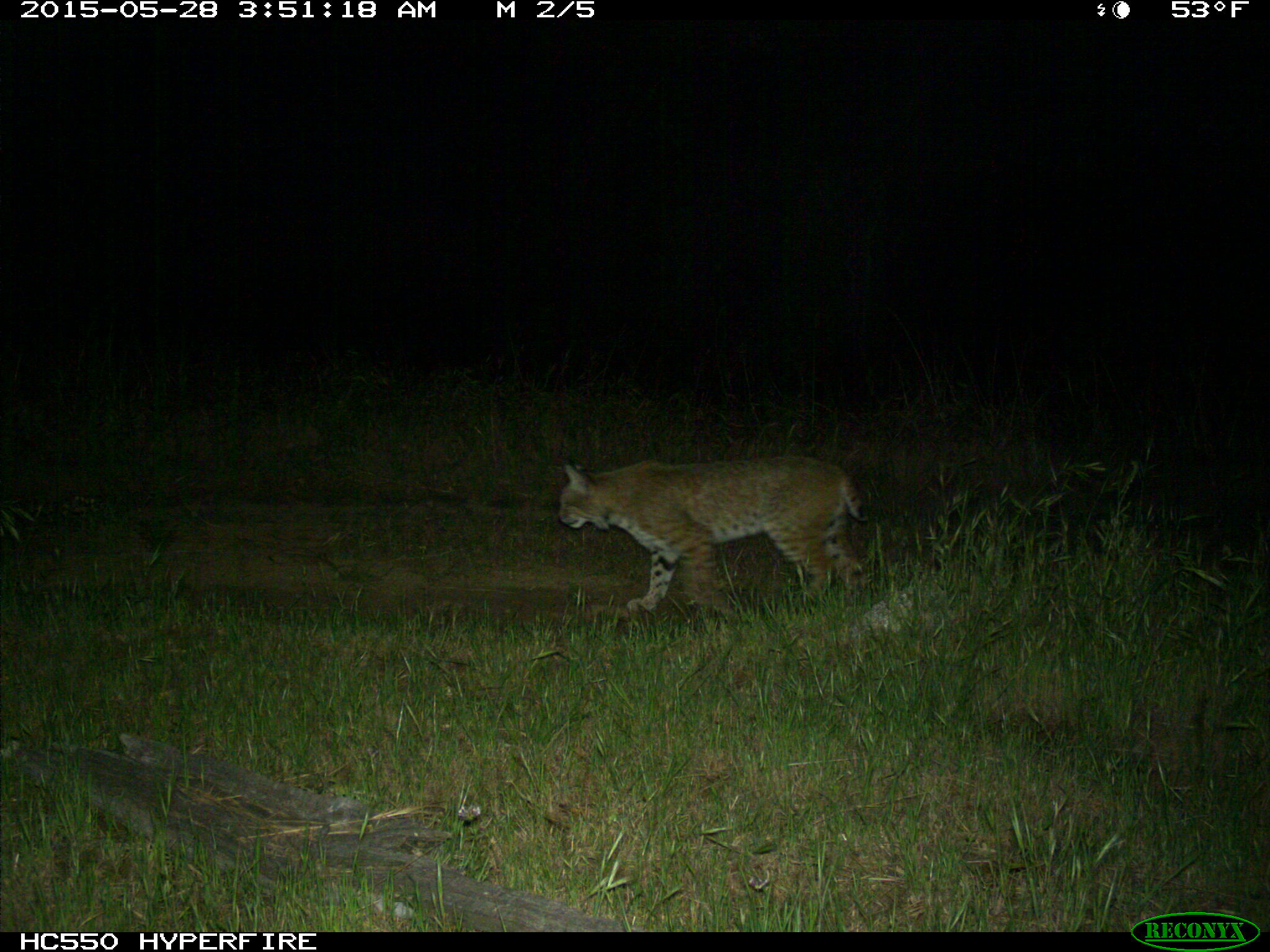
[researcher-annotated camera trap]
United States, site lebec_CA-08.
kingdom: Animalia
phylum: Chordata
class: Mammalia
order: Carnivora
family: Felidae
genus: Lynx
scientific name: Lynx rufus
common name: bobcat